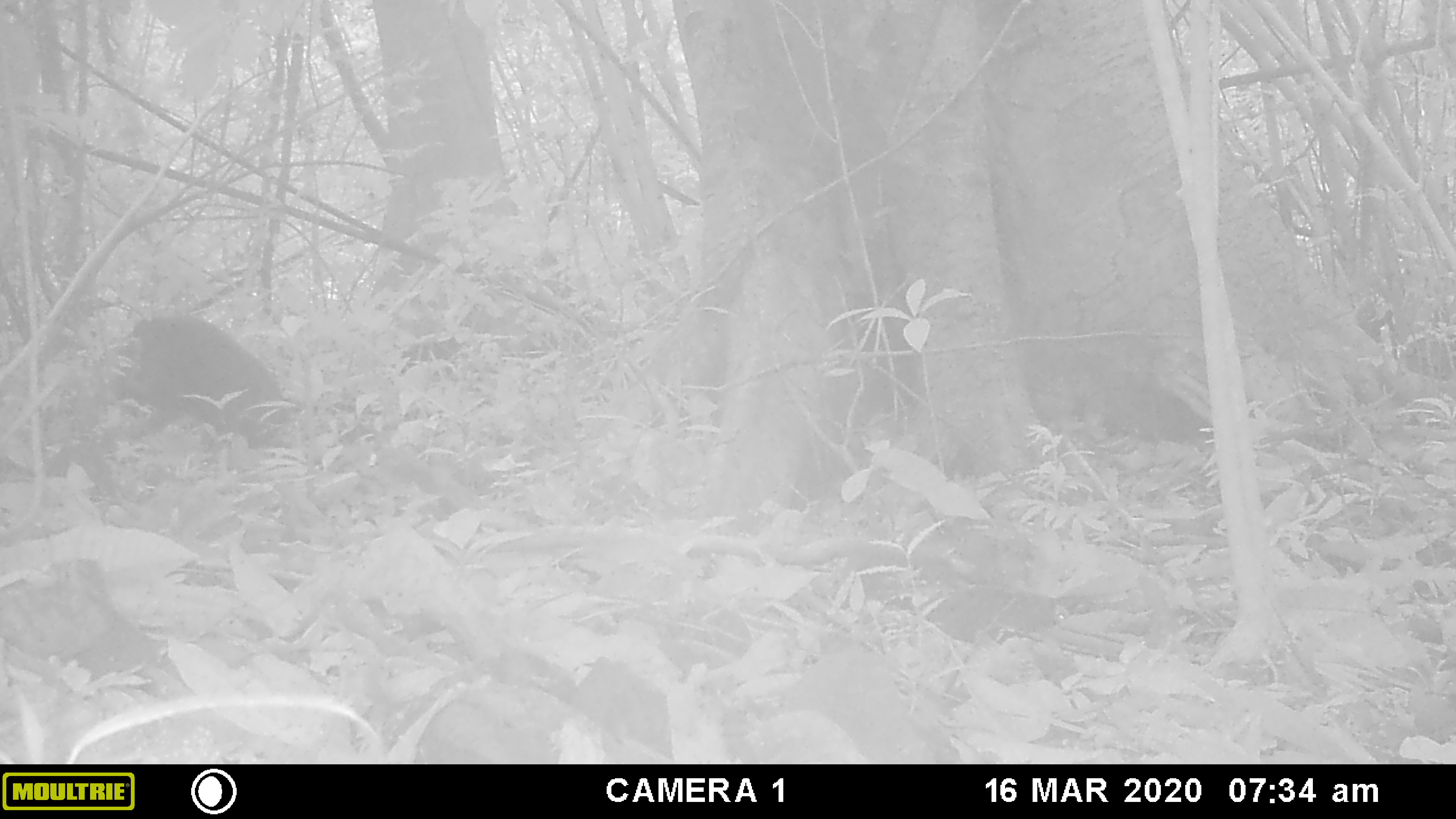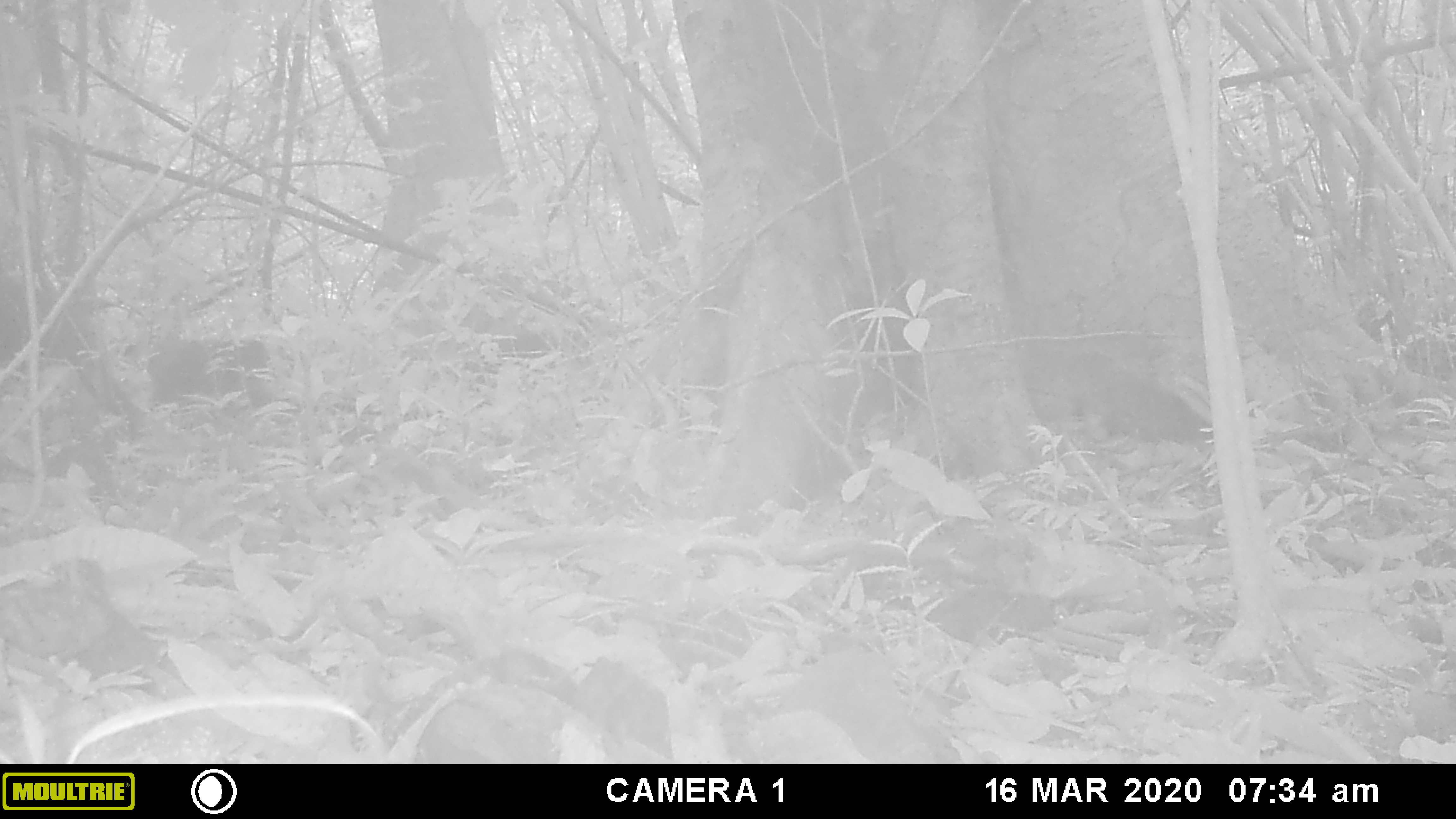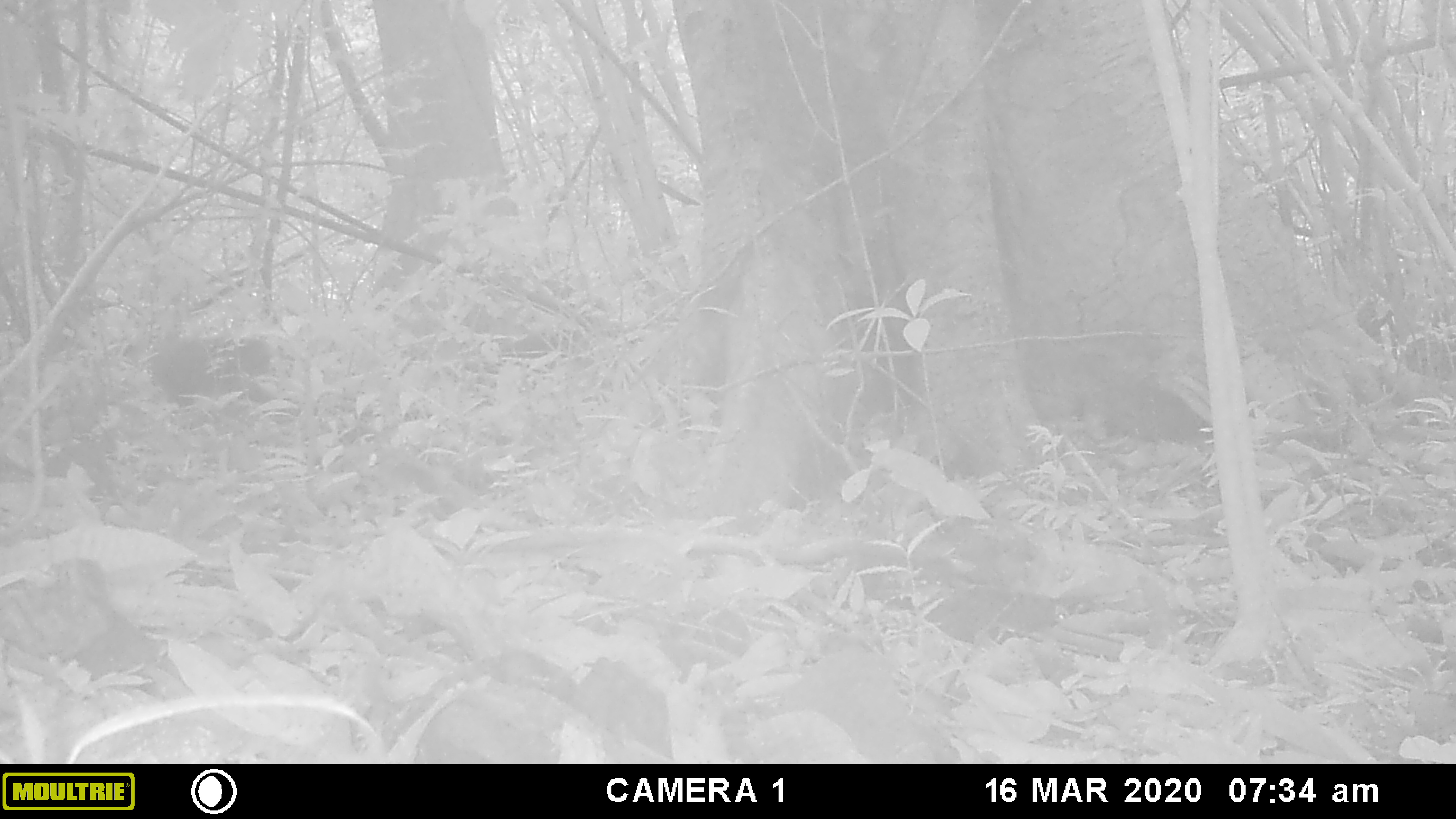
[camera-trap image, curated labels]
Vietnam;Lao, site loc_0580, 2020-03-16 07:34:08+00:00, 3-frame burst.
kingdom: Animalia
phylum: Chordata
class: Mammalia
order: Primates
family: Cercopithecidae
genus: Macaca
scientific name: Macaca arctoides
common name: stump-tailed macaque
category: stump tailed macaque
Stump tailed macaque (stump-tailed macaque) (Macaca arctoides). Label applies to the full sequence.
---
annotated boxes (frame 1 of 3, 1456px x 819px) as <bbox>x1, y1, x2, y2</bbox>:
stump tailed macaque: <bbox>106, 313, 294, 449</bbox>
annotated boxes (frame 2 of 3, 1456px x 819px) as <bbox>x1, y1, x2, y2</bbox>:
stump tailed macaque: <bbox>0, 273, 140, 439</bbox>; <bbox>146, 333, 272, 408</bbox>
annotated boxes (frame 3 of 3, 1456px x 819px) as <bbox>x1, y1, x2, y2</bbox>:
stump tailed macaque: <bbox>151, 333, 273, 400</bbox>